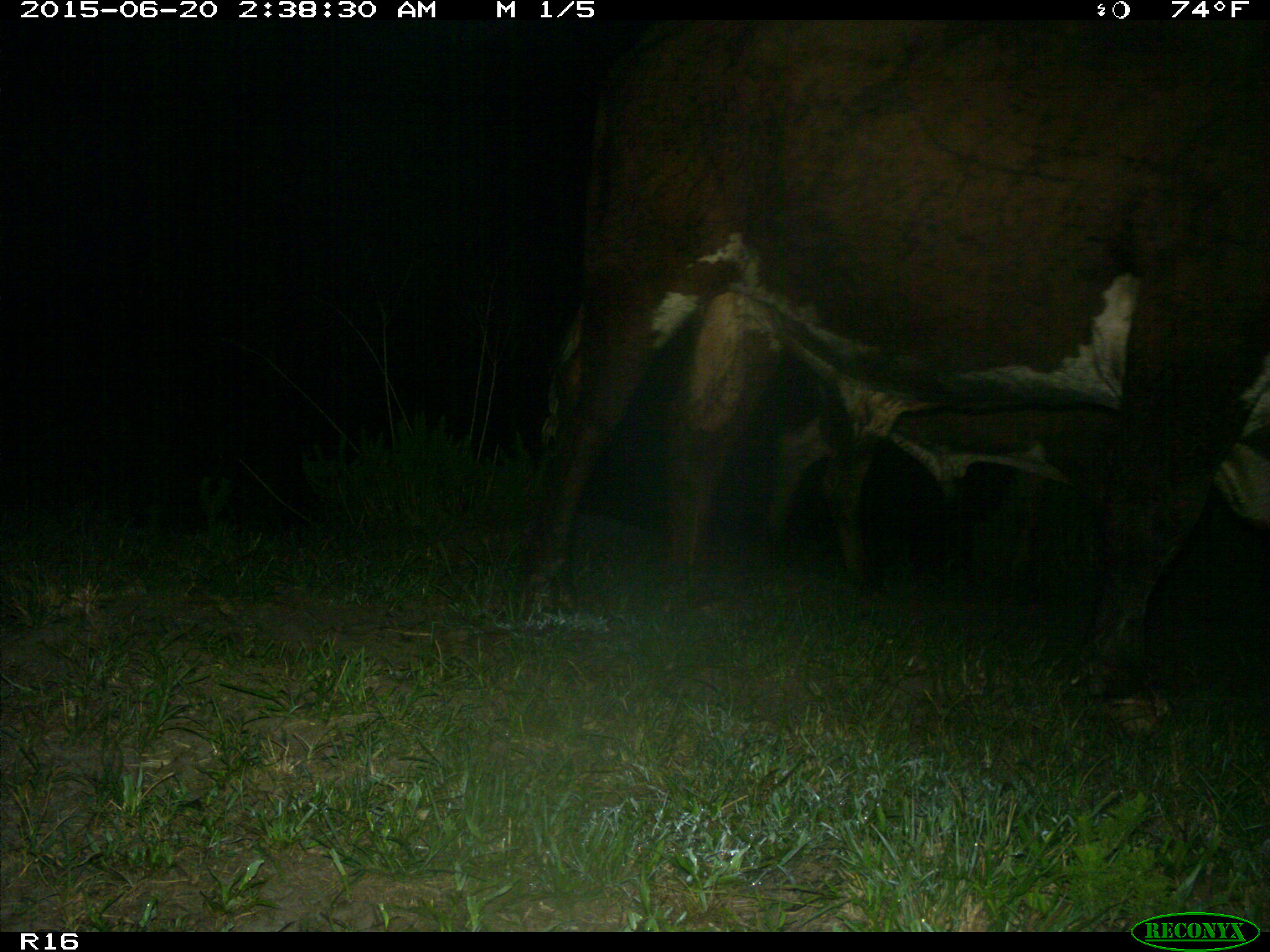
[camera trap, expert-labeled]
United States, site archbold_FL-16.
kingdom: Animalia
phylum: Chordata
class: Mammalia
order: Artiodactyla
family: Bovidae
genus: Bos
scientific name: Bos taurus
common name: domestic cow